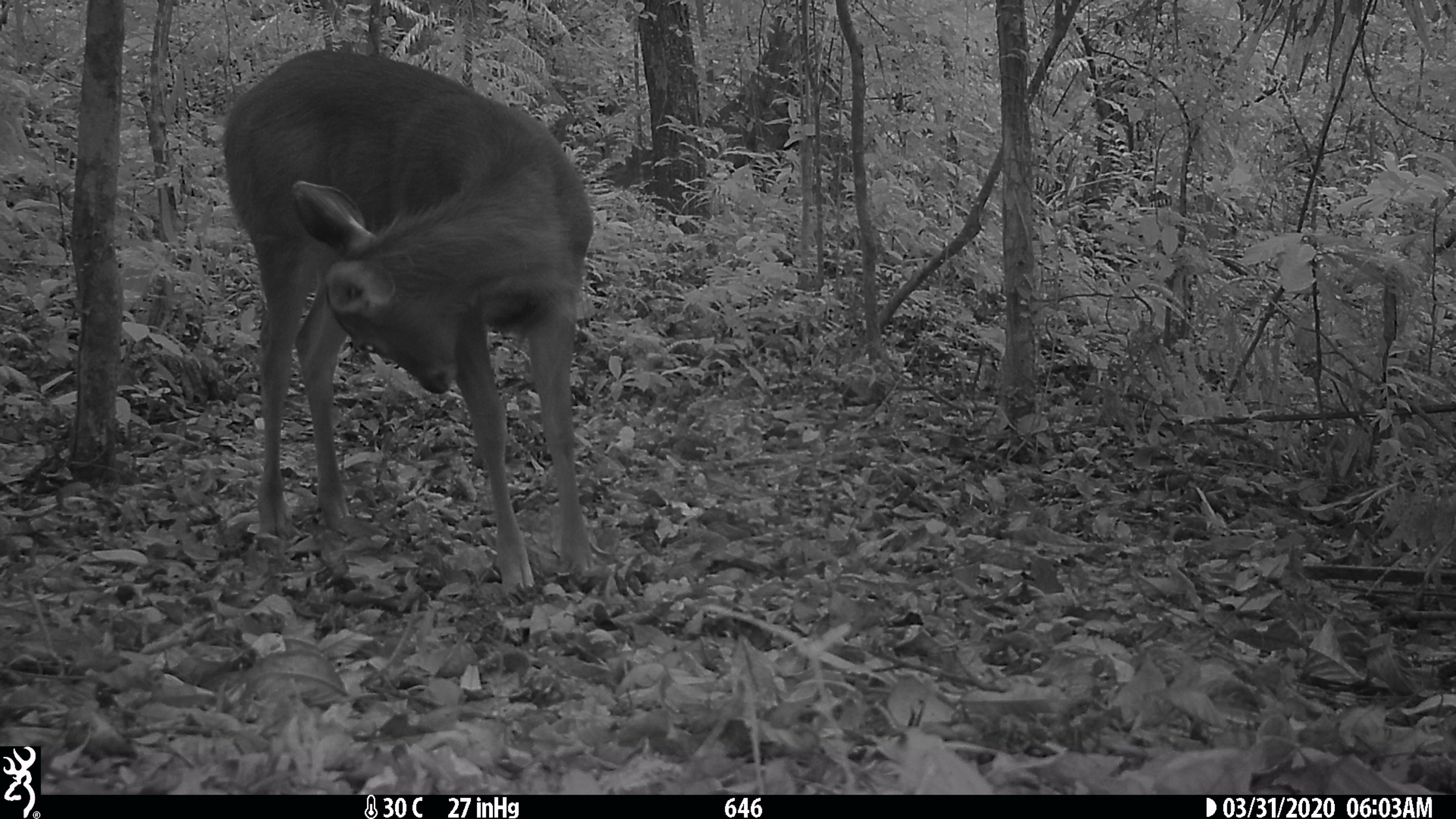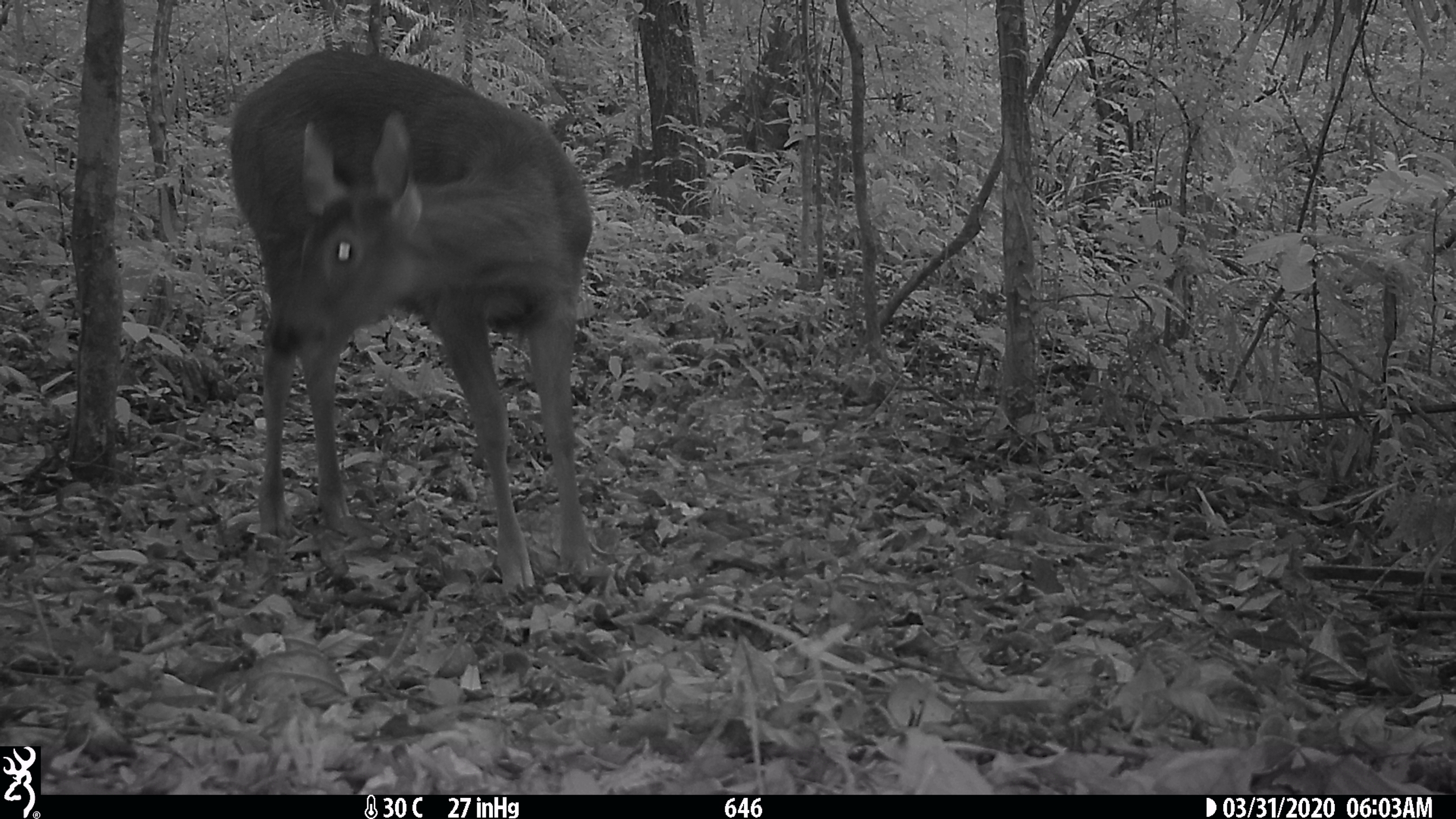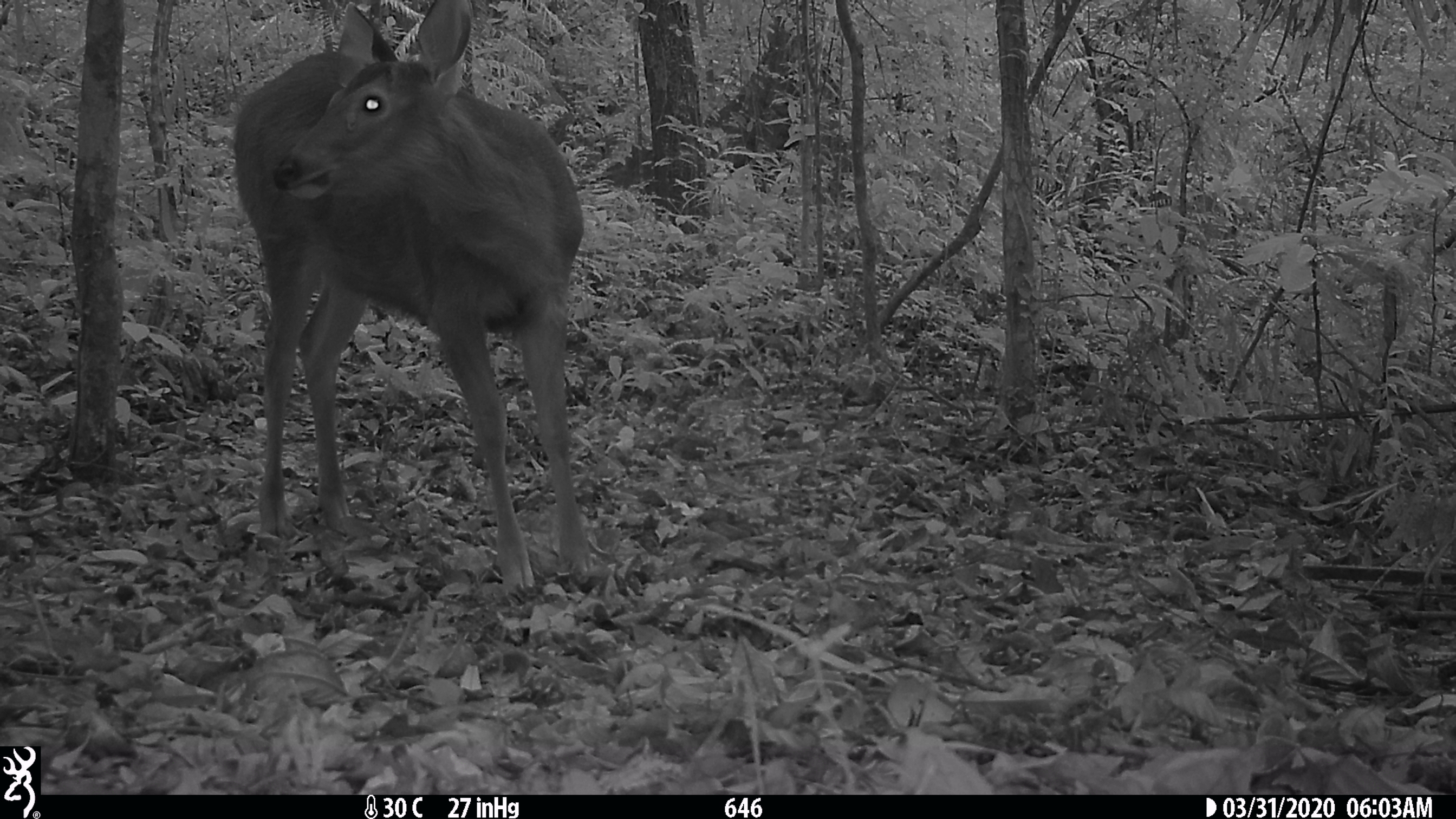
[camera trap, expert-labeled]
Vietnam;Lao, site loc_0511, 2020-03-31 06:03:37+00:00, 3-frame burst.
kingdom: Animalia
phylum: Chordata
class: Mammalia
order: Artiodactyla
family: Cervidae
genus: Rusa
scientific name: Rusa unicolor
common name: sambar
Sambar (Rusa unicolor). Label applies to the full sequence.